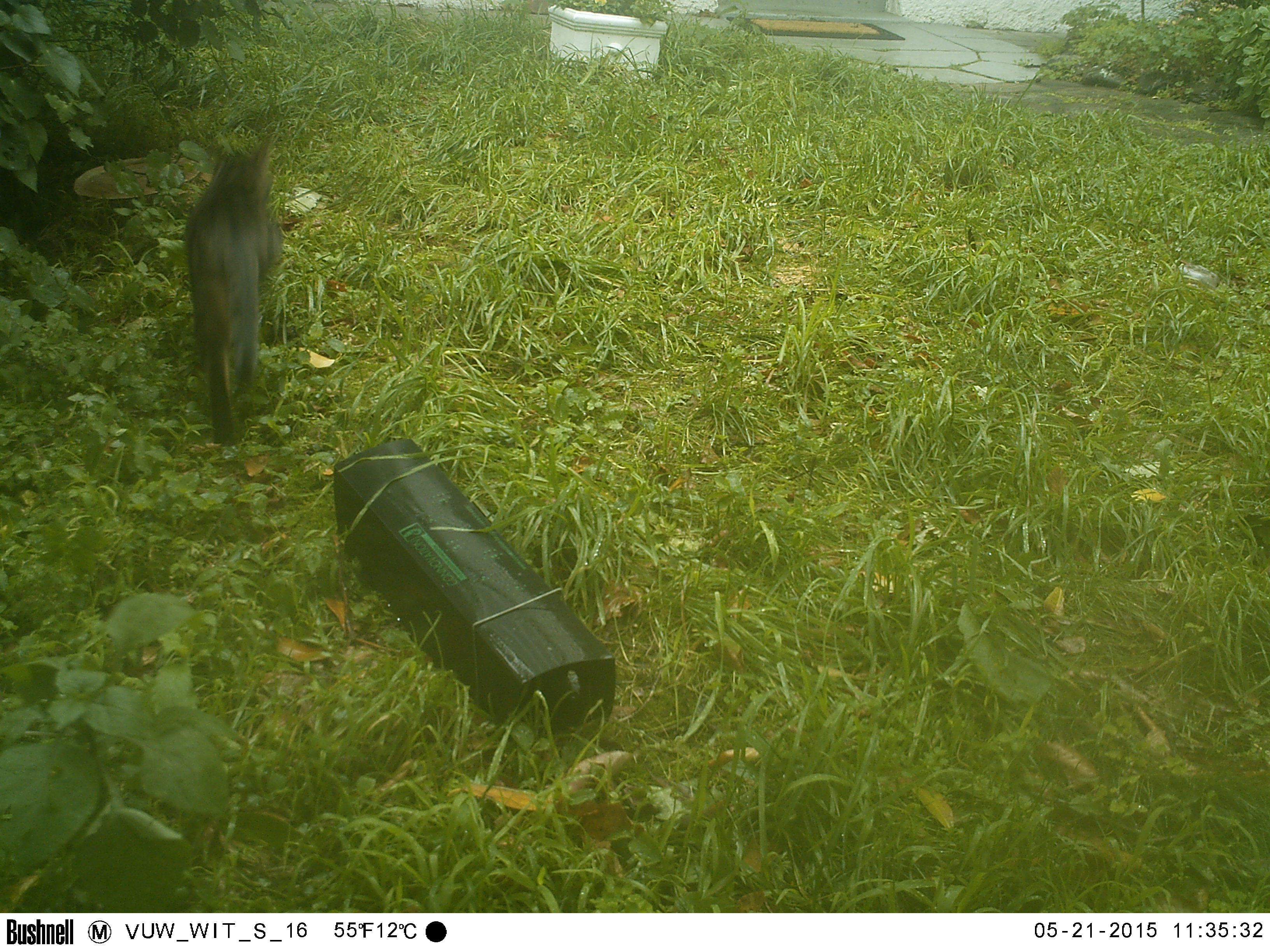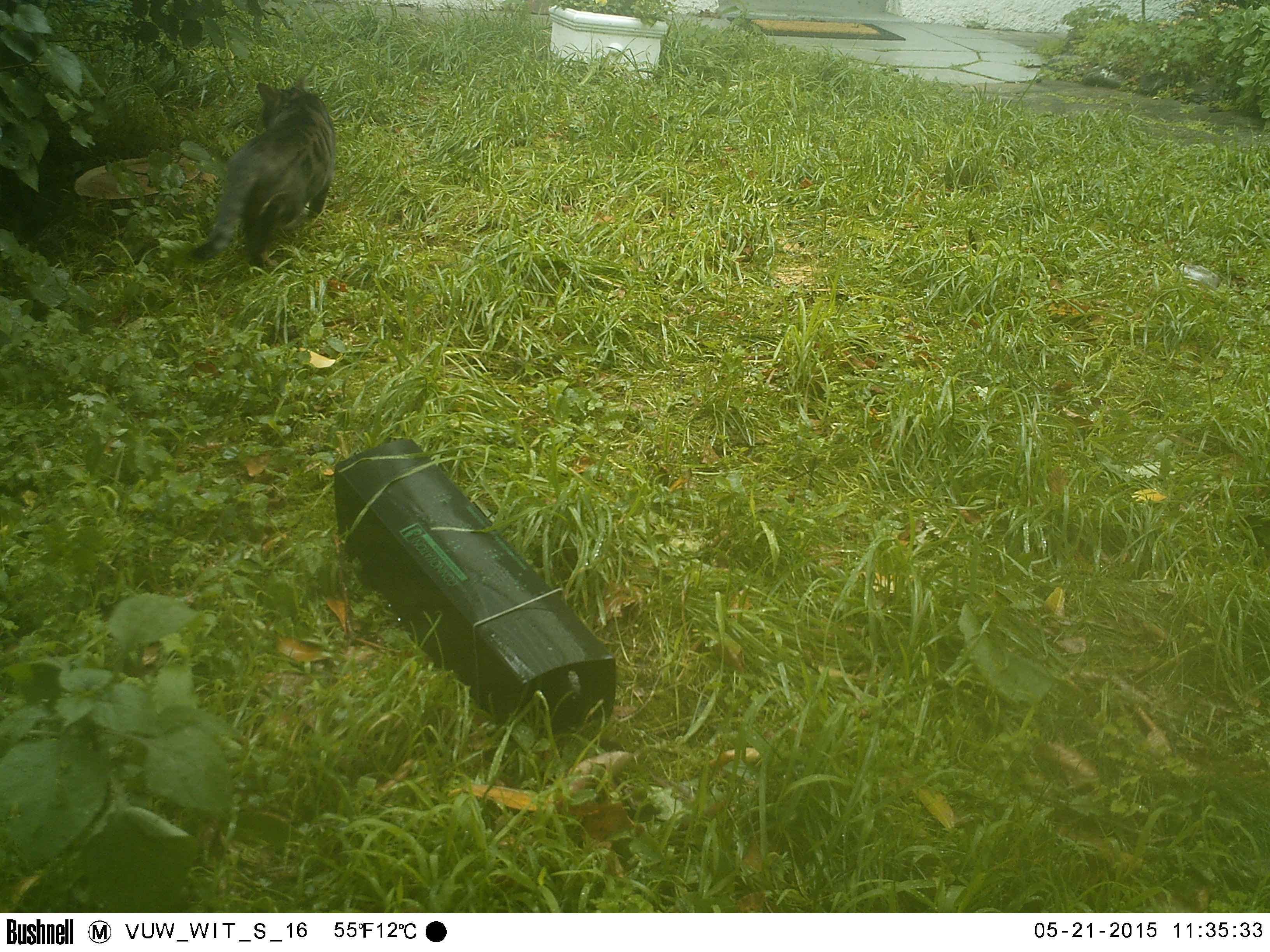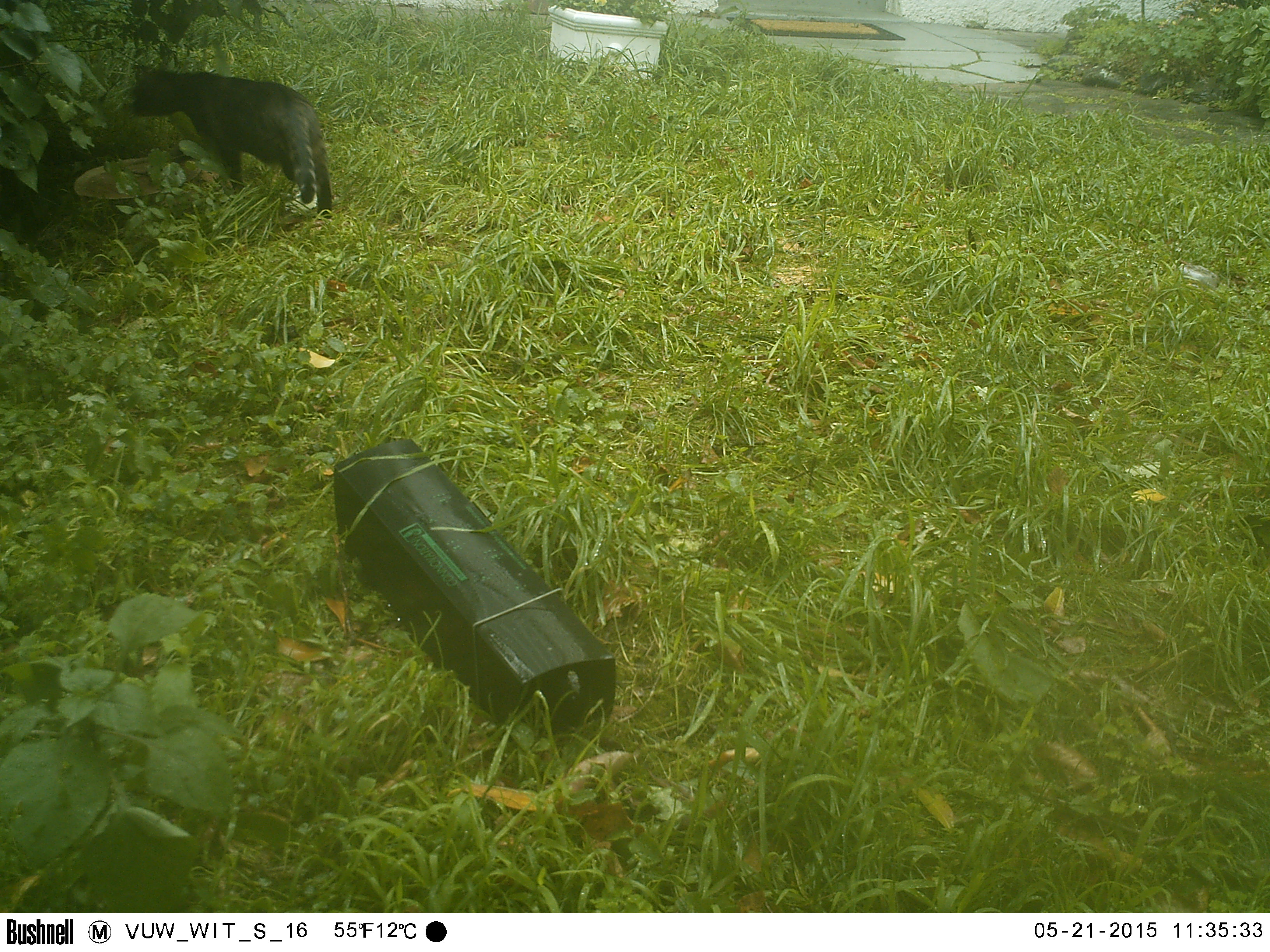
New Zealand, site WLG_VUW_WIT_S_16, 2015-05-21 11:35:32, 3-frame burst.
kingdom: Animalia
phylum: Chordata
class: Mammalia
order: Carnivora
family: Felidae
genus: Felis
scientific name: Felis catus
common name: domestic cat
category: cat